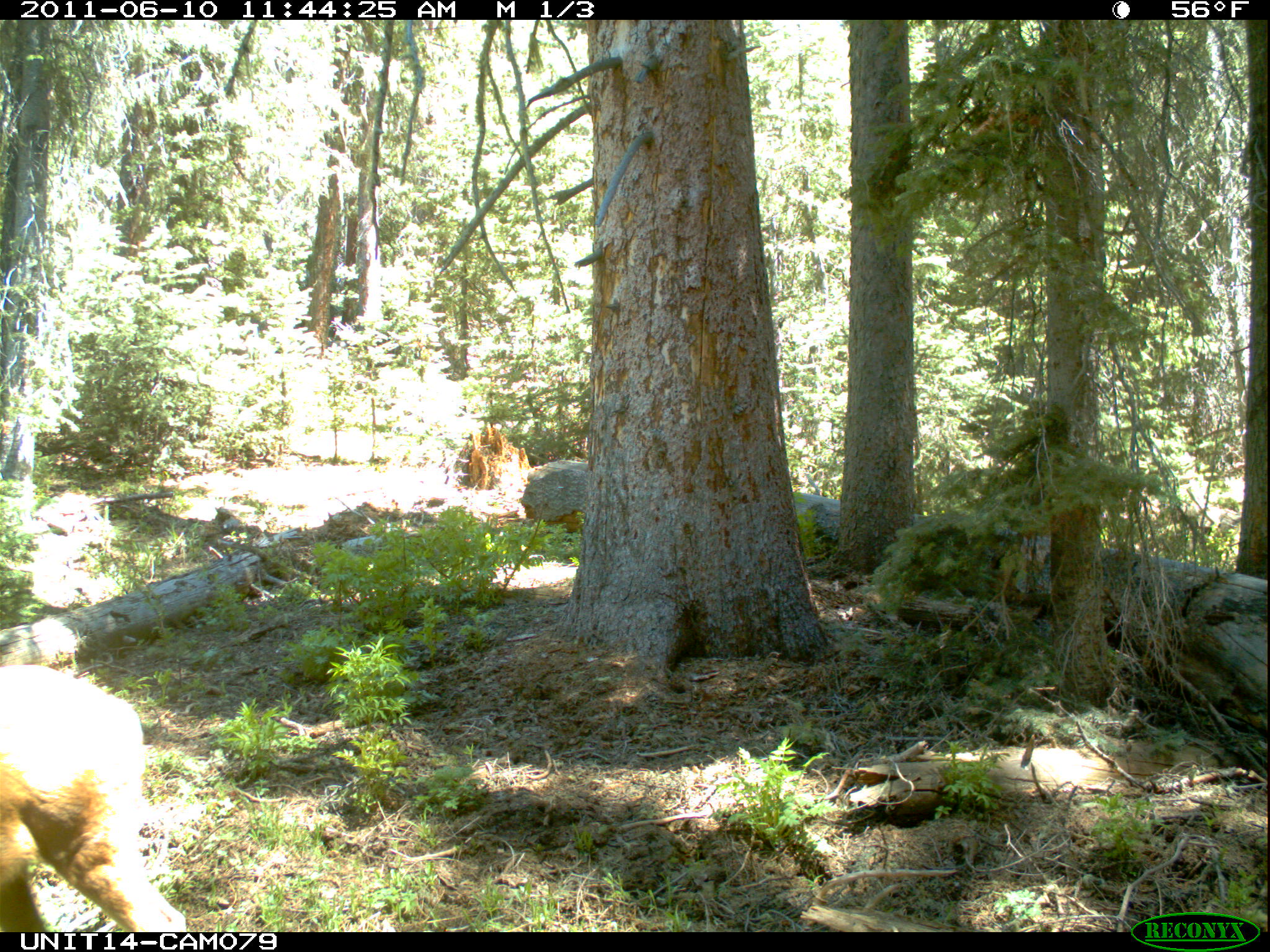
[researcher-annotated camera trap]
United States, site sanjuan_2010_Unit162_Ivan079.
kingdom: Animalia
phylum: Chordata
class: Mammalia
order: Artiodactyla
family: Cervidae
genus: Odocoileus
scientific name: Odocoileus hemionus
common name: mule deer